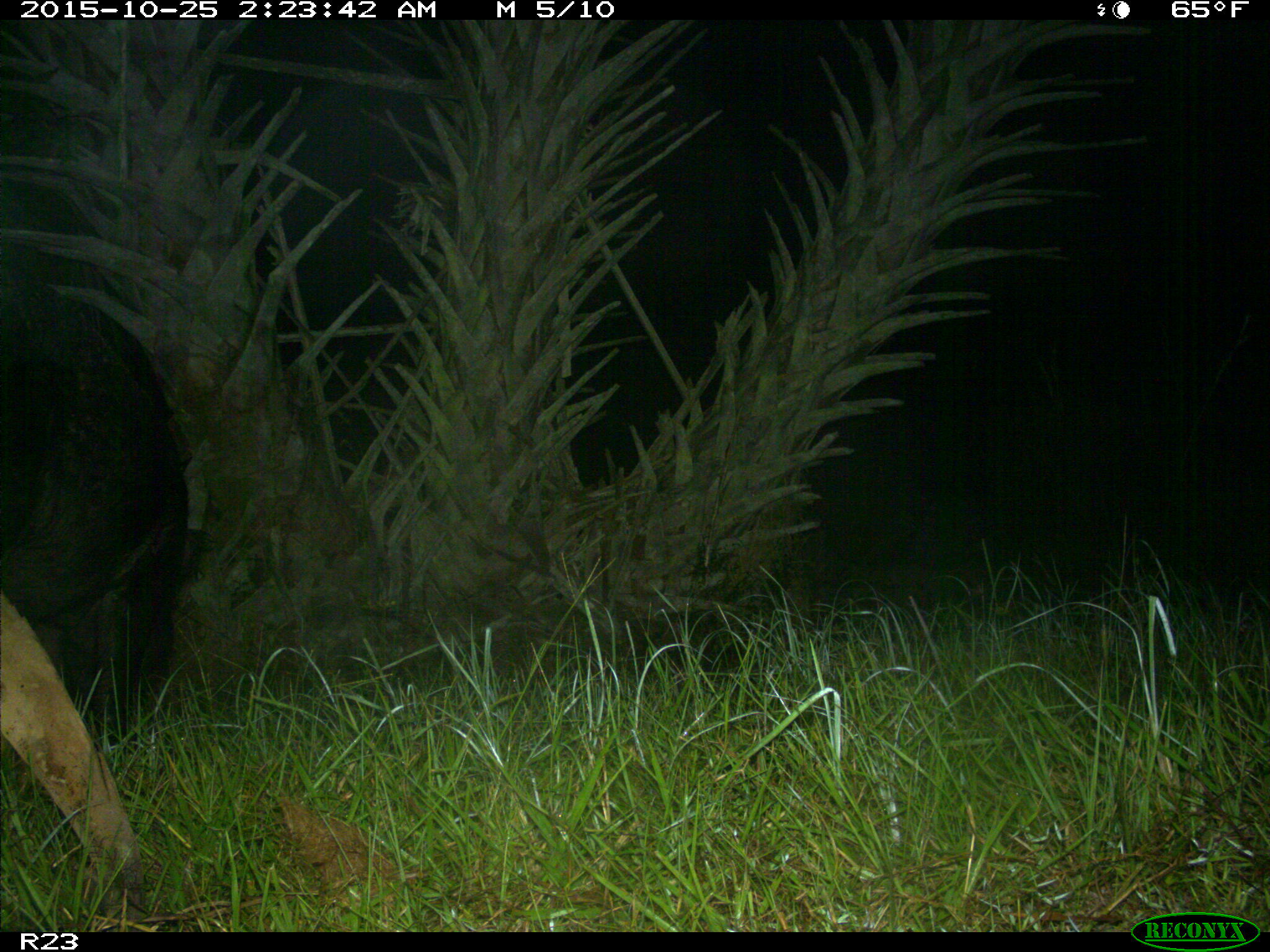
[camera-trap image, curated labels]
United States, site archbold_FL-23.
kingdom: Animalia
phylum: Chordata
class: Mammalia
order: Artiodactyla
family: Suidae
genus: Sus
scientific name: Sus scrofa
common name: wild boar